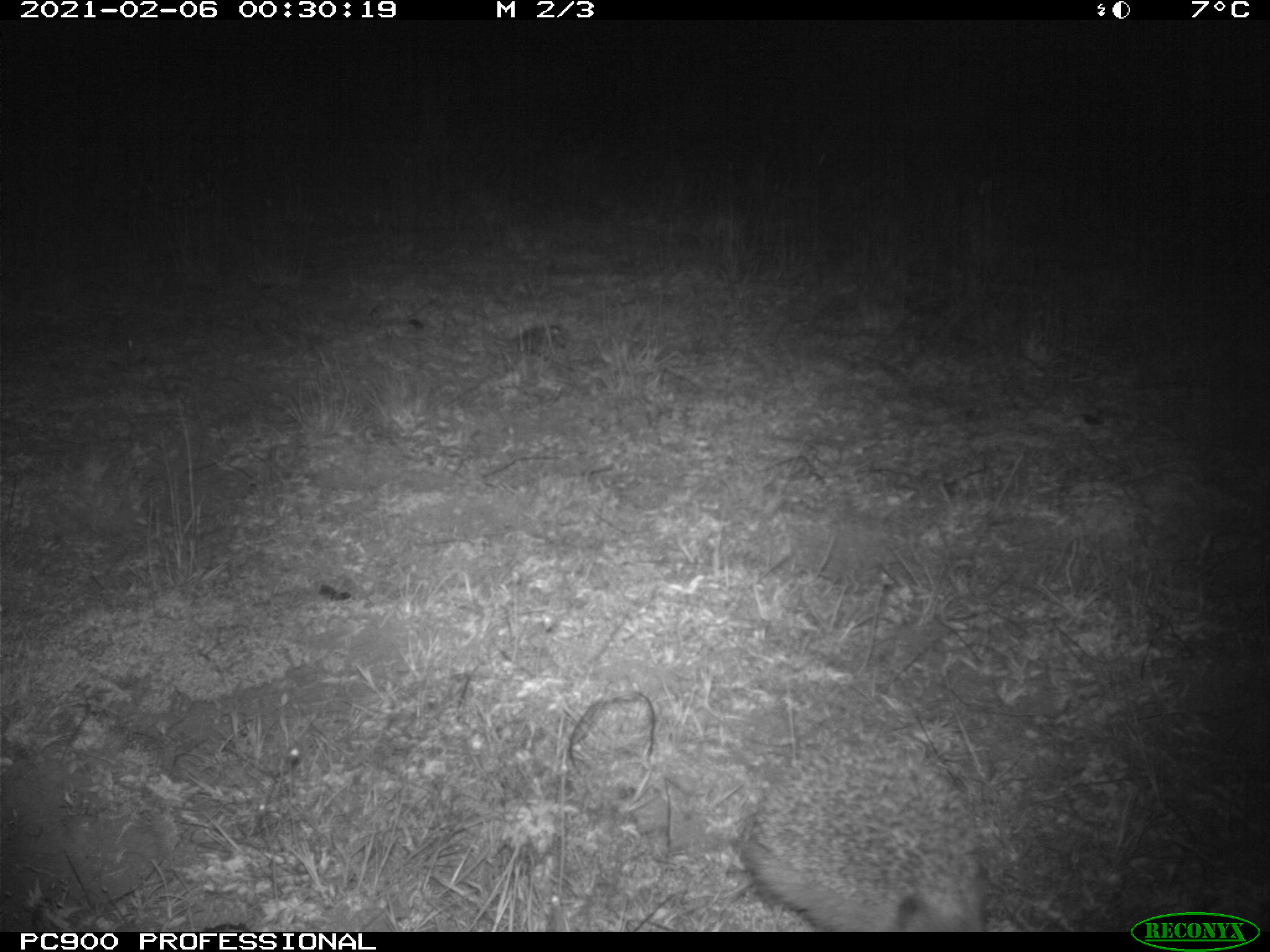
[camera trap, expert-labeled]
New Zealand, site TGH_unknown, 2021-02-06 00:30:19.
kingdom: Animalia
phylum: Chordata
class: Mammalia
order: Eulipotyphla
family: Erinaceidae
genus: Erinaceus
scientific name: Erinaceus europaeus europaeus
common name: european hedgehog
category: hedgehog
Hedgehog (european hedgehog) (Erinaceus europaeus europaeus).